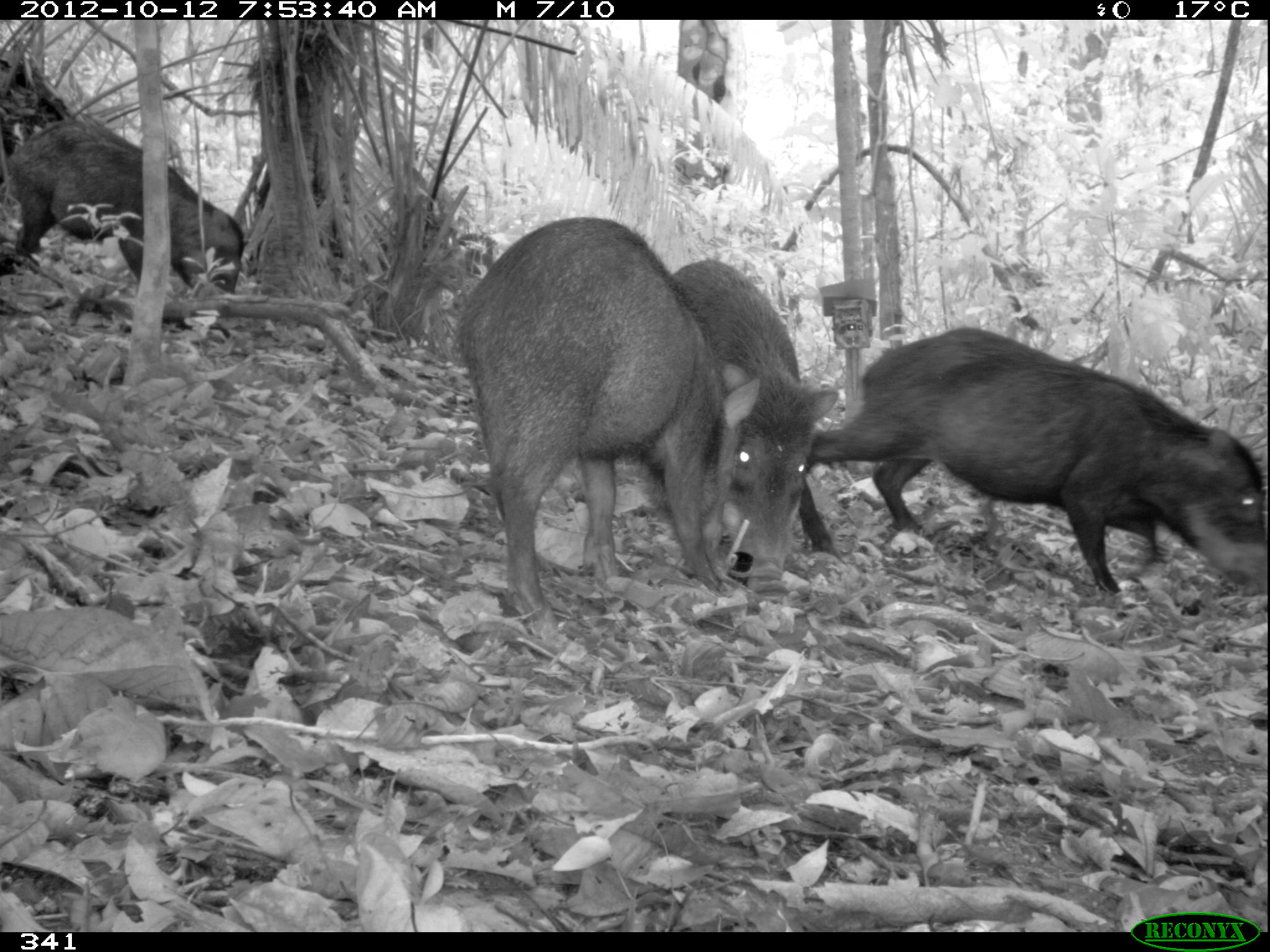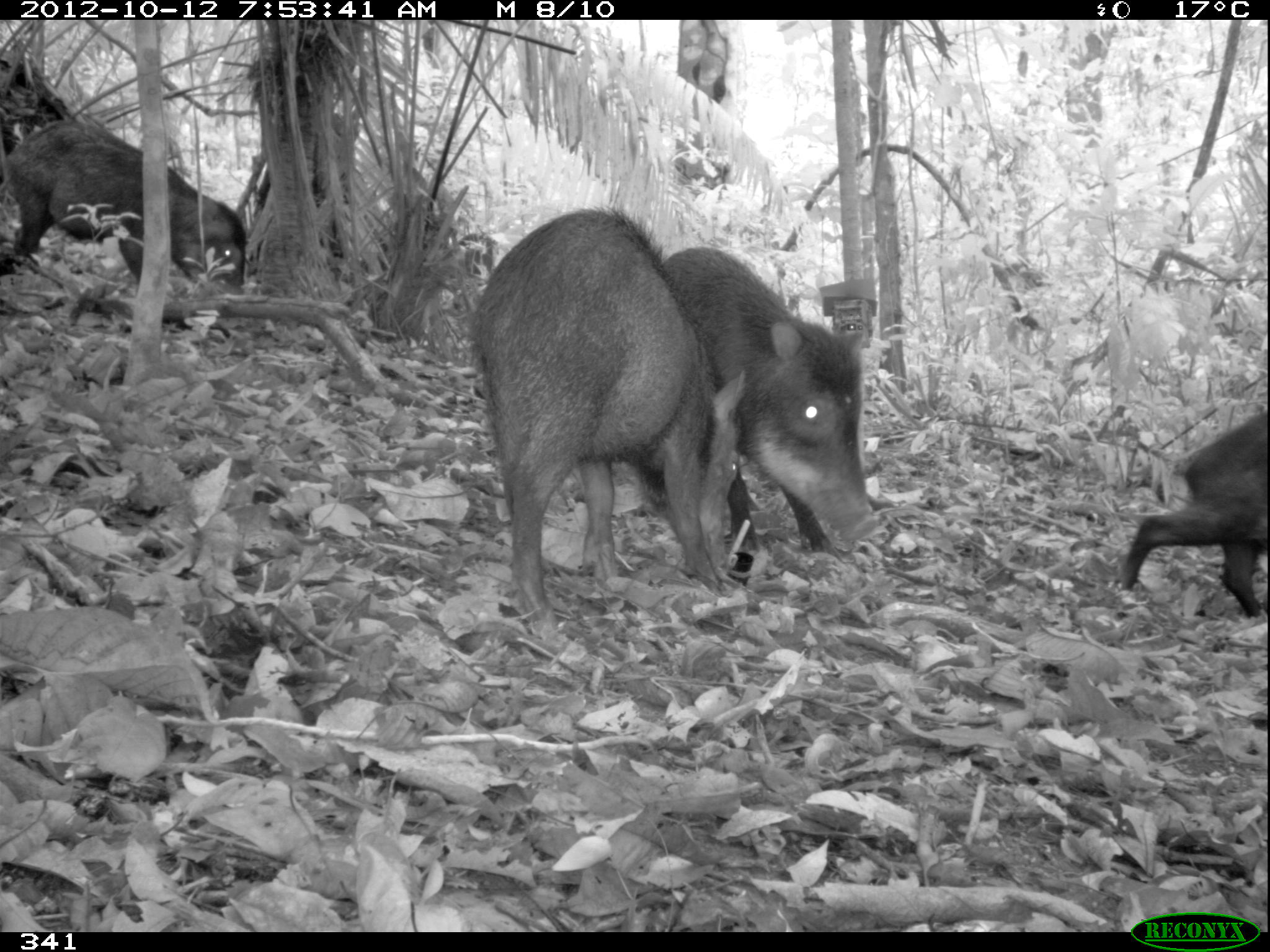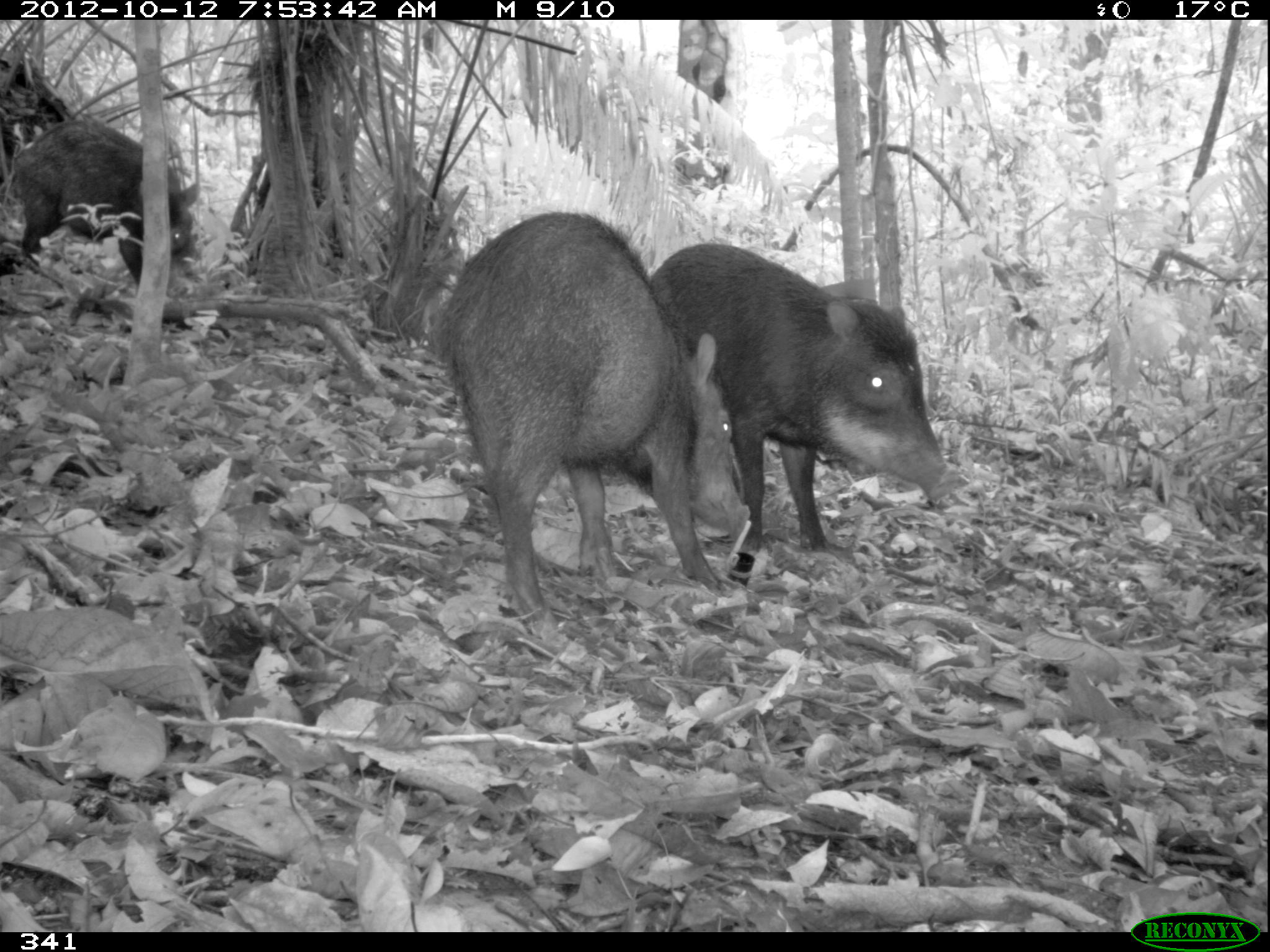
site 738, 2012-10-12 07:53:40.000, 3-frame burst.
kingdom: Animalia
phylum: Chordata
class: Mammalia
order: Artiodactyla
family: Tayassuidae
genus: Tayassu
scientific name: Tayassu pecari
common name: white-lipped peccary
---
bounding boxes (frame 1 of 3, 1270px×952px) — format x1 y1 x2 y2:
tayassu pecari: 451 215 762 637; 808 326 1269 597; 673 255 842 587; 0 114 241 295